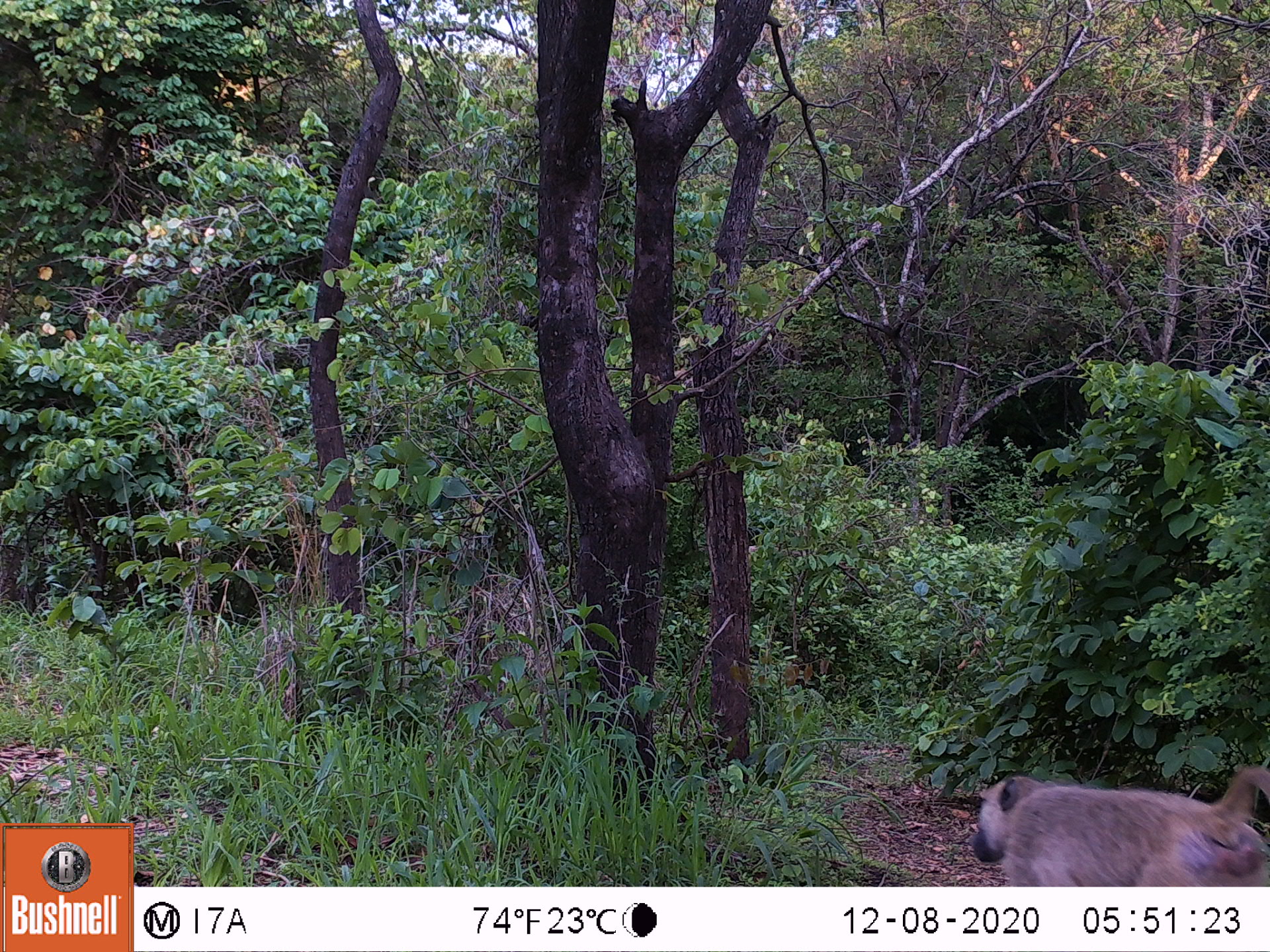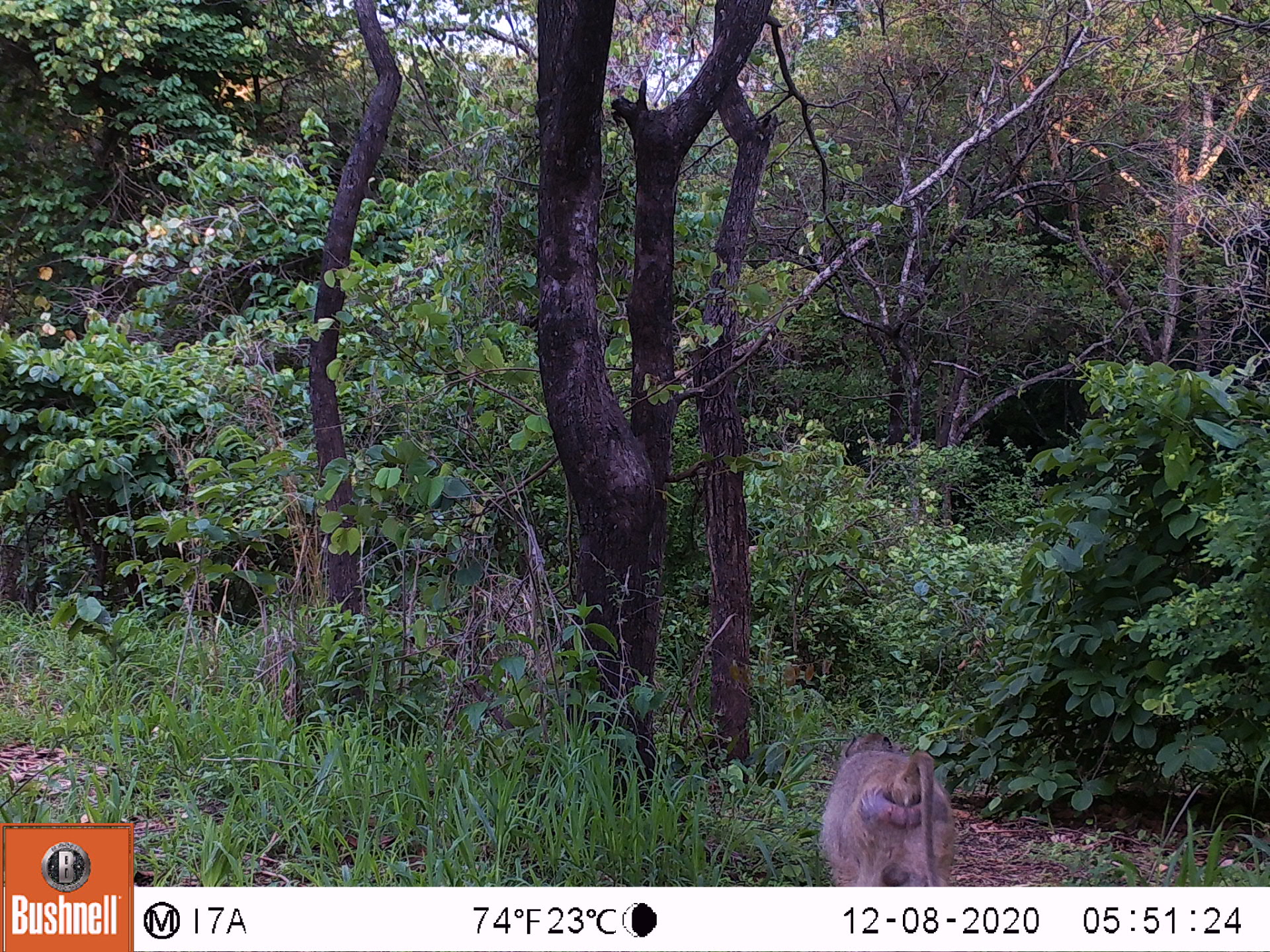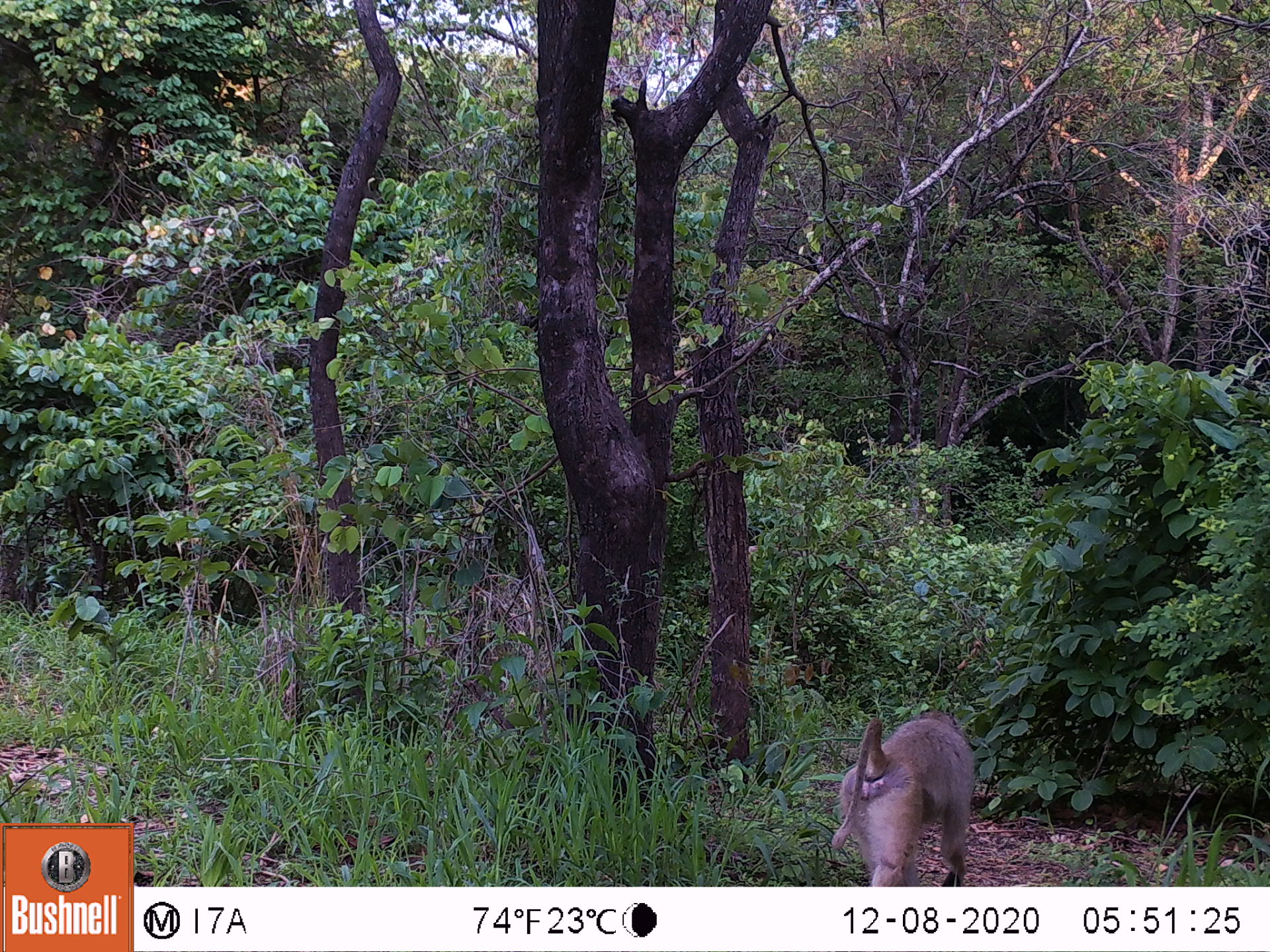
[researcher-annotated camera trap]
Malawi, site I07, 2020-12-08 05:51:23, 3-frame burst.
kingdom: Animalia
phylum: Chordata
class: Mammalia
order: Primates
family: Cercopithecidae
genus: Papio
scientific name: Papio cynocephalus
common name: yellow baboon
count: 1